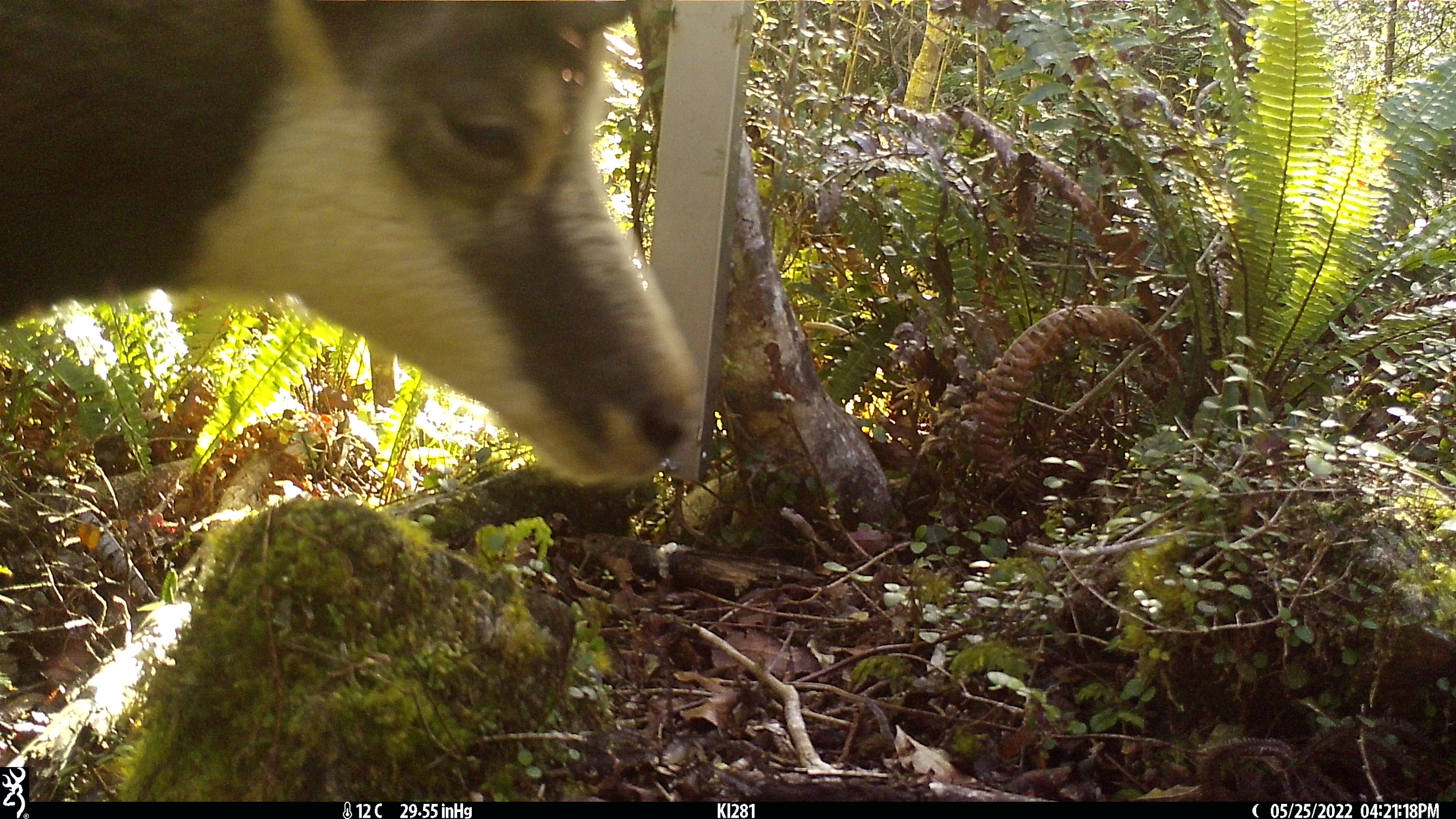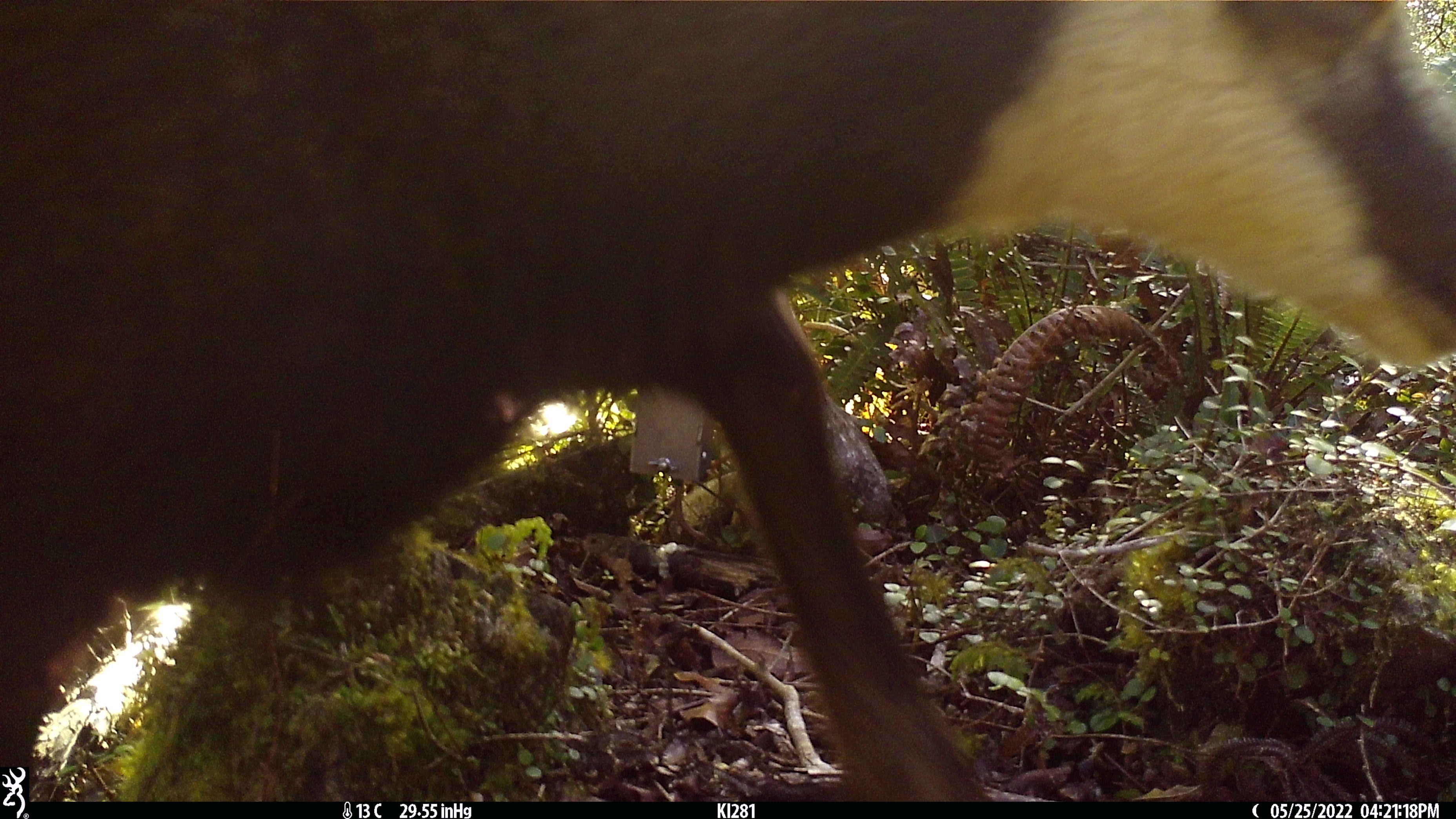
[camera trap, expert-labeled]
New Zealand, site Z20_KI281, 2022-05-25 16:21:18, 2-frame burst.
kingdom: Animalia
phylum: Chordata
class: Mammalia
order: Artiodactyla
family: Bovidae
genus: Rupicapra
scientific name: Rupicapra rupicapra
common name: alpine chamois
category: chamois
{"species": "chamois (alpine chamois) (Rupicapra rupicapra)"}